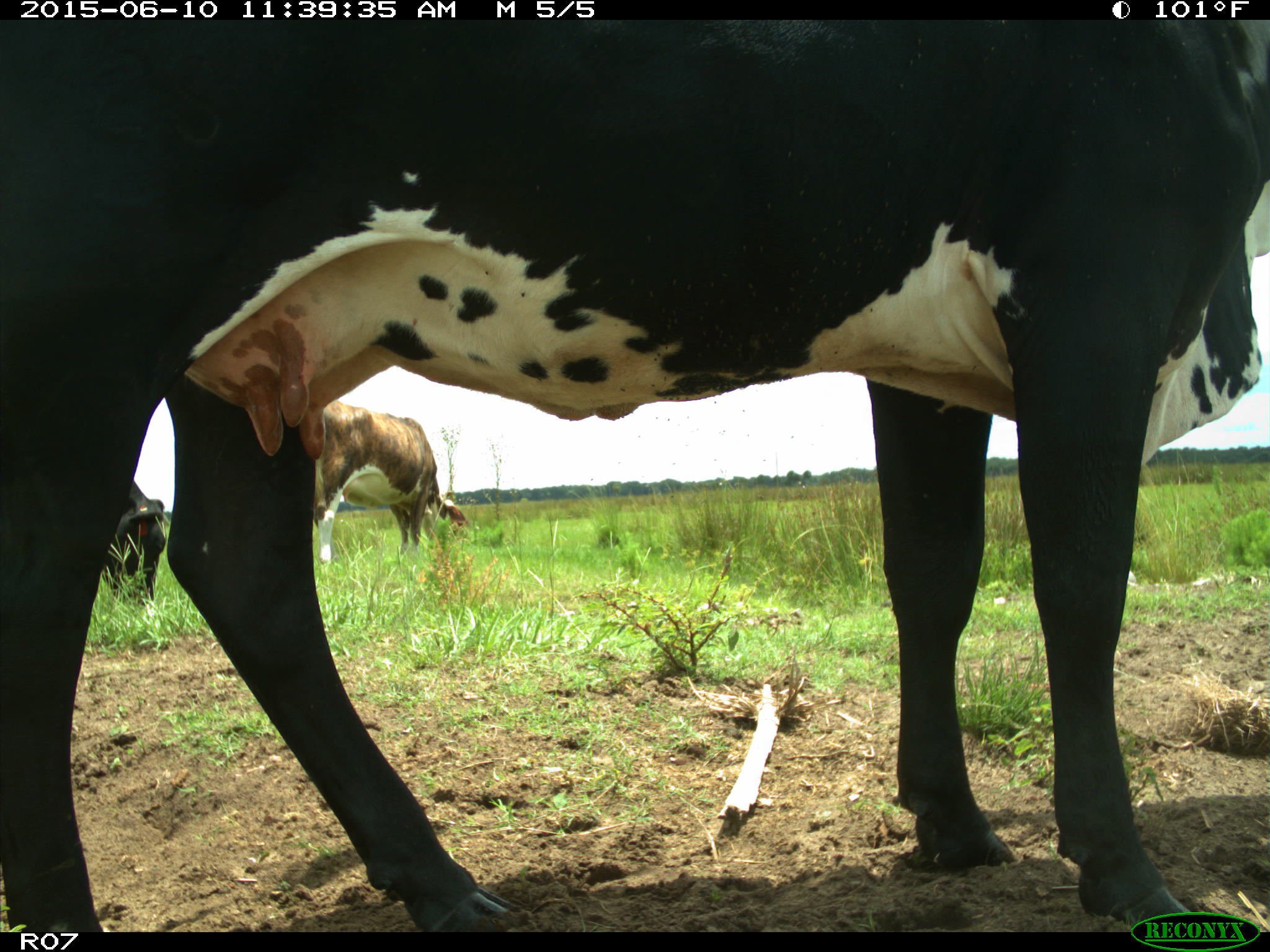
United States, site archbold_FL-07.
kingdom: Animalia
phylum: Chordata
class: Mammalia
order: Artiodactyla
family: Bovidae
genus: Bos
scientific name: Bos taurus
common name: domestic cow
Bos taurus (domestic cow).